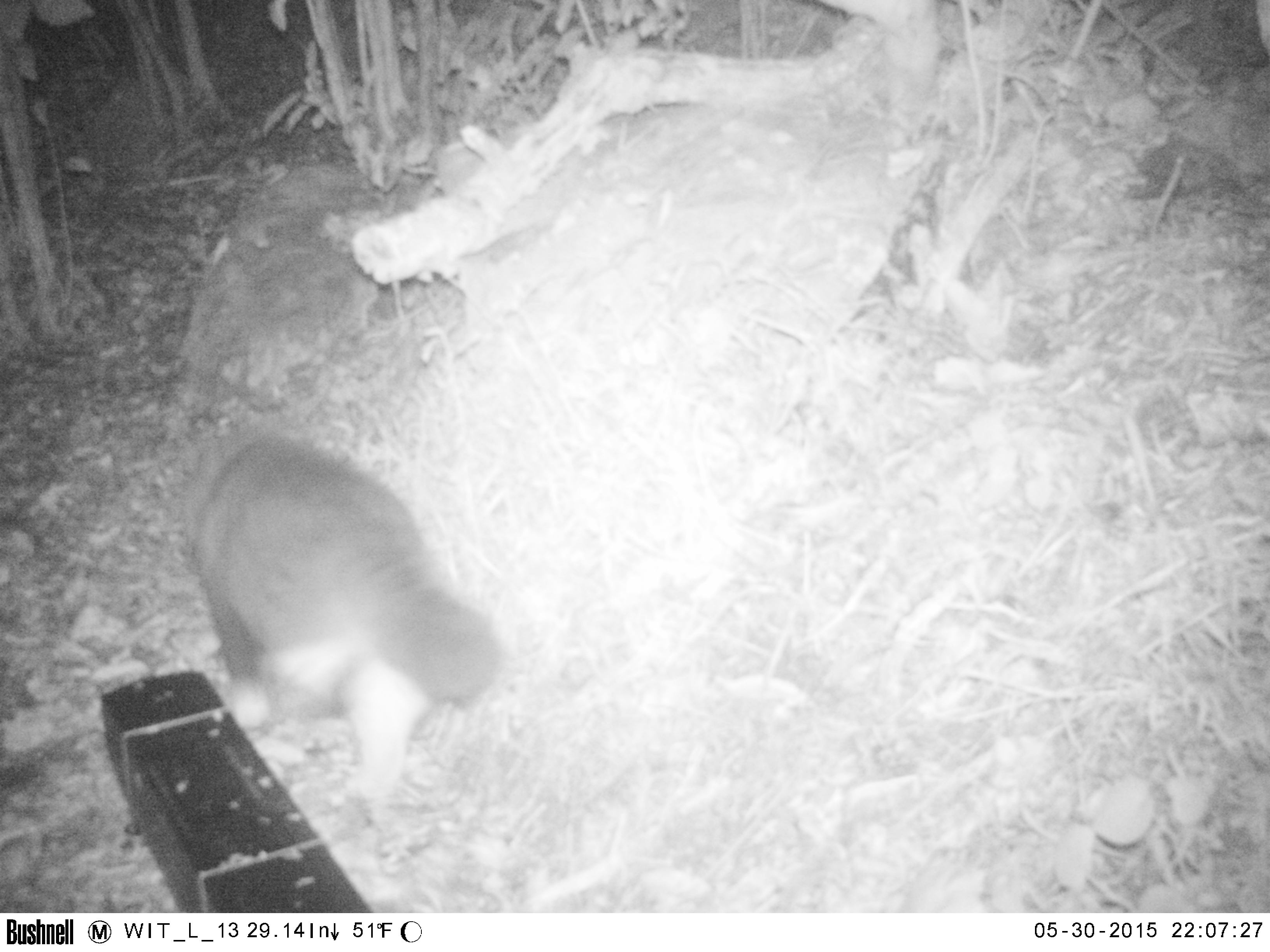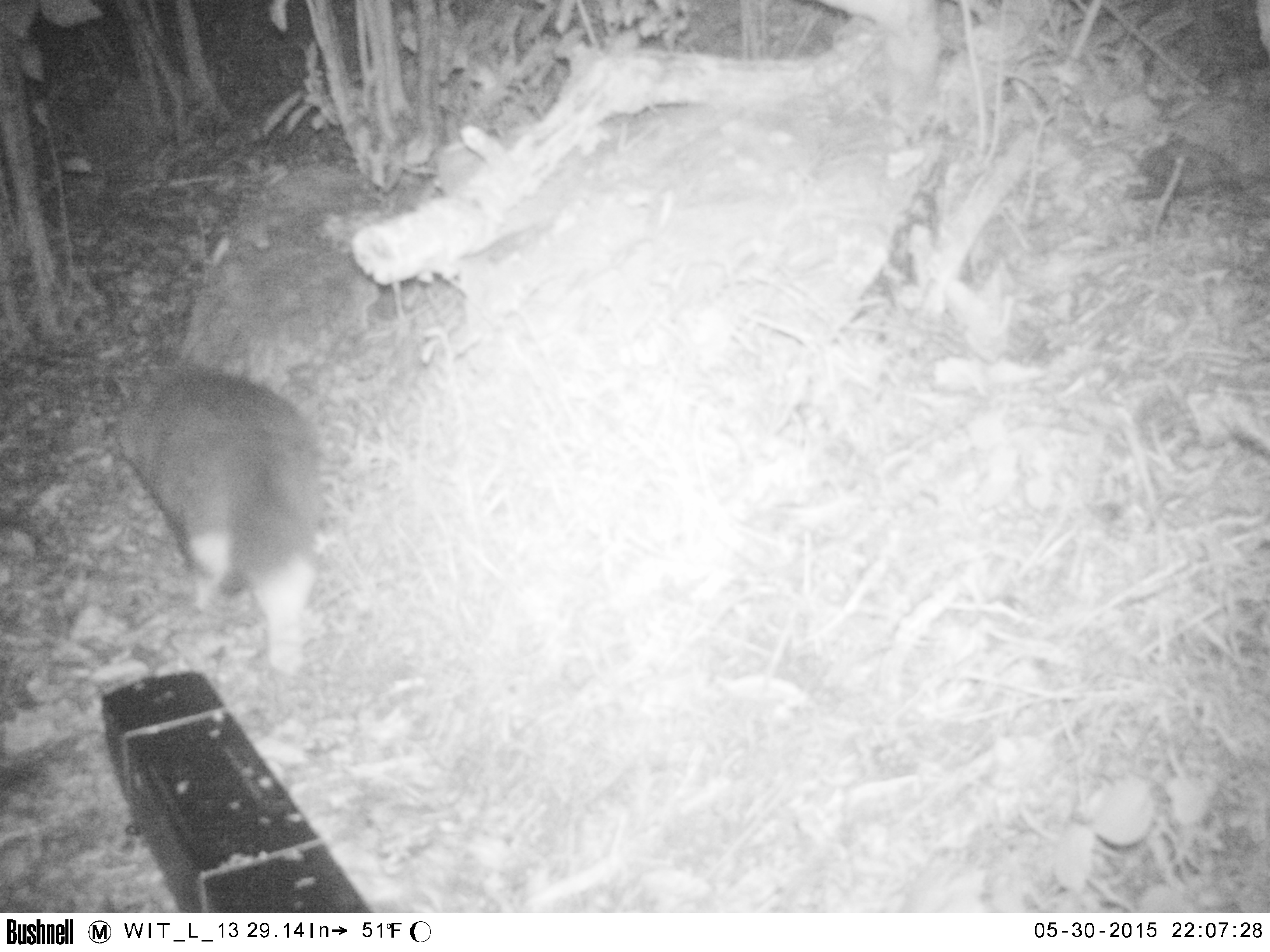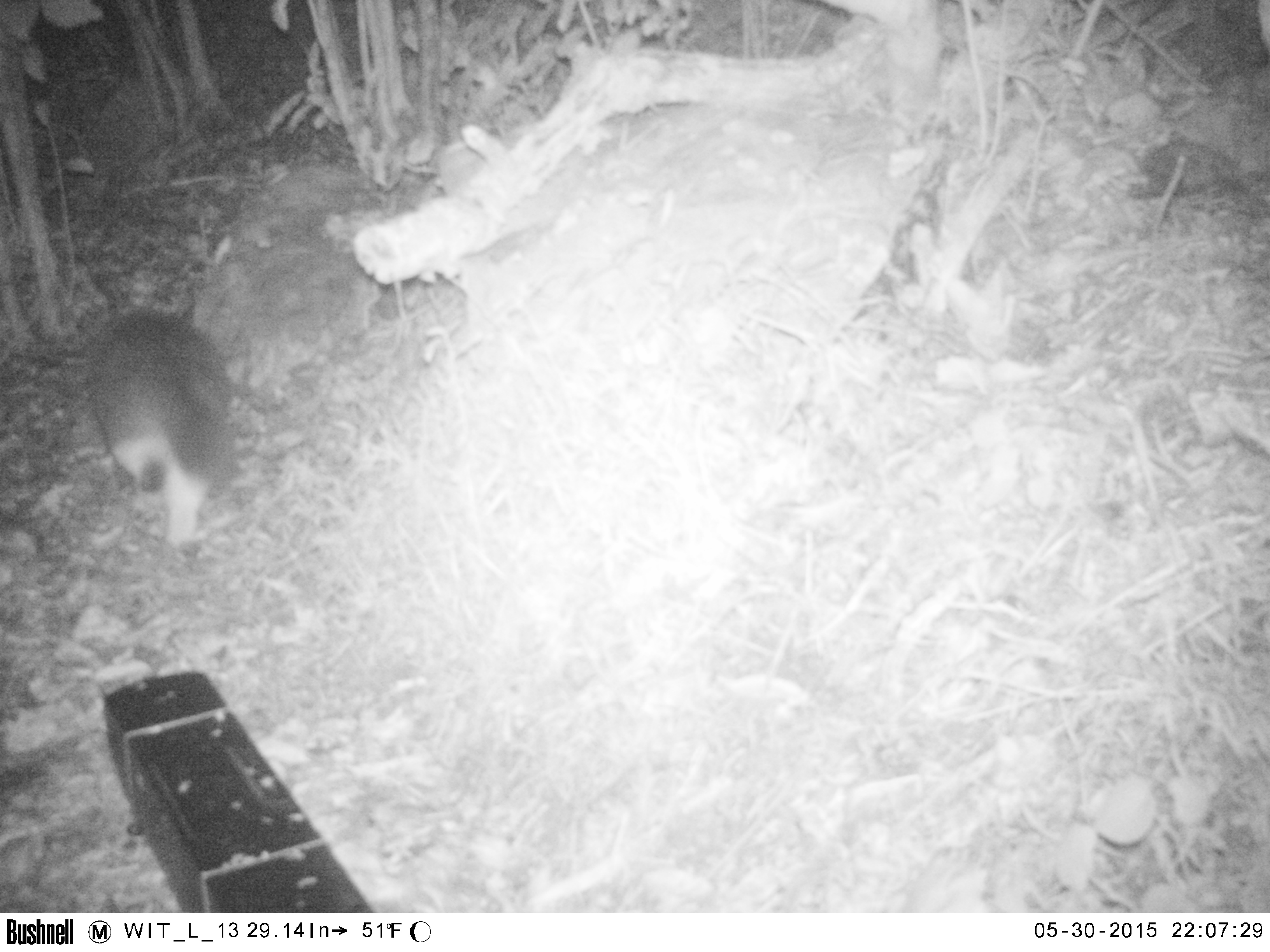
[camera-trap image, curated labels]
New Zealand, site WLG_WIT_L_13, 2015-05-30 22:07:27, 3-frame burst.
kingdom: Animalia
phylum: Chordata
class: Mammalia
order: Carnivora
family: Felidae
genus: Felis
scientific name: Felis catus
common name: domestic cat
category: cat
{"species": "cat (domestic cat) (Felis catus)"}